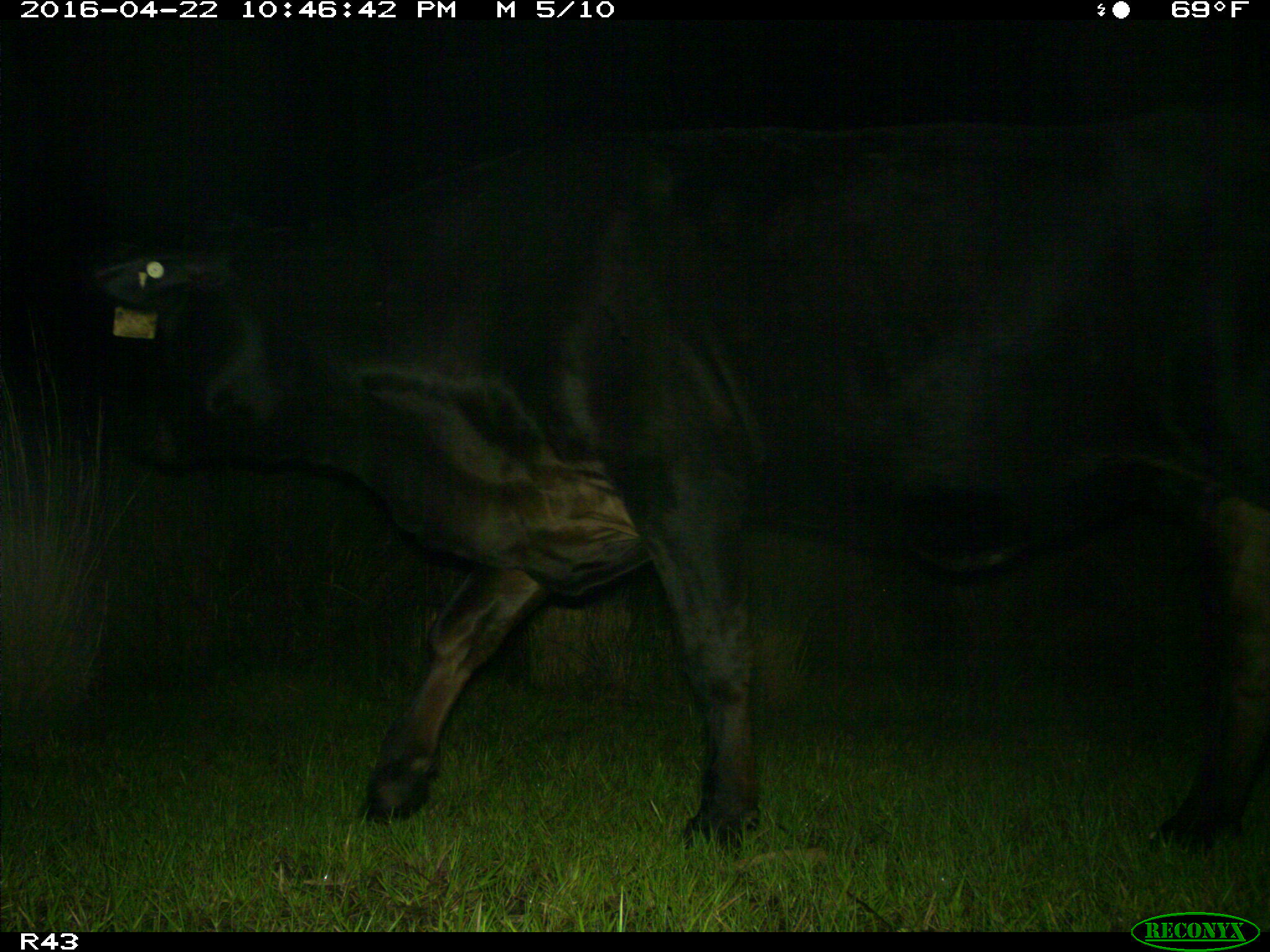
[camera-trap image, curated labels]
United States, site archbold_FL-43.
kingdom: Animalia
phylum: Chordata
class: Mammalia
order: Artiodactyla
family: Bovidae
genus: Bos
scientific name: Bos taurus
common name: domestic cow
Bos taurus (domestic cow).